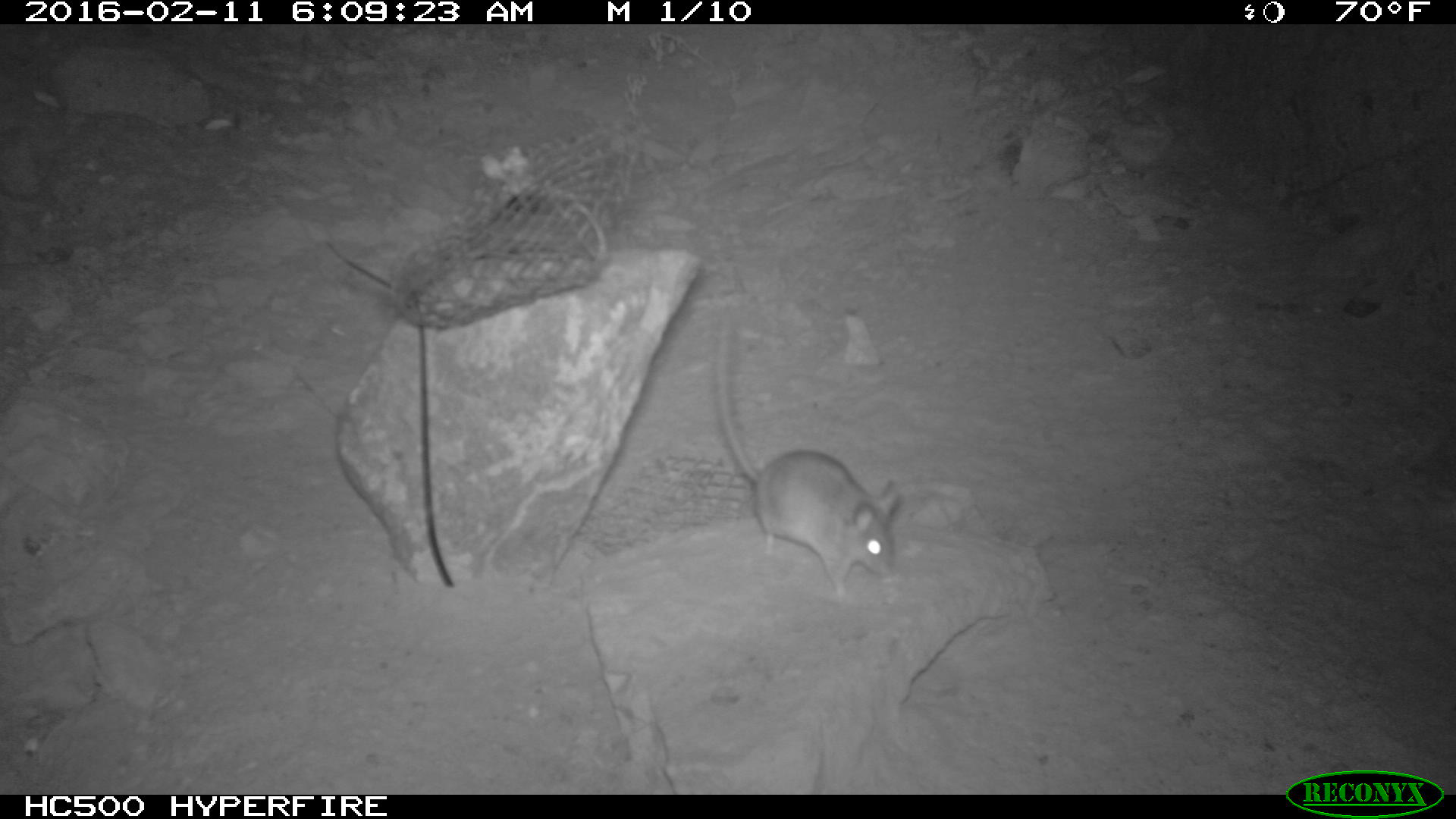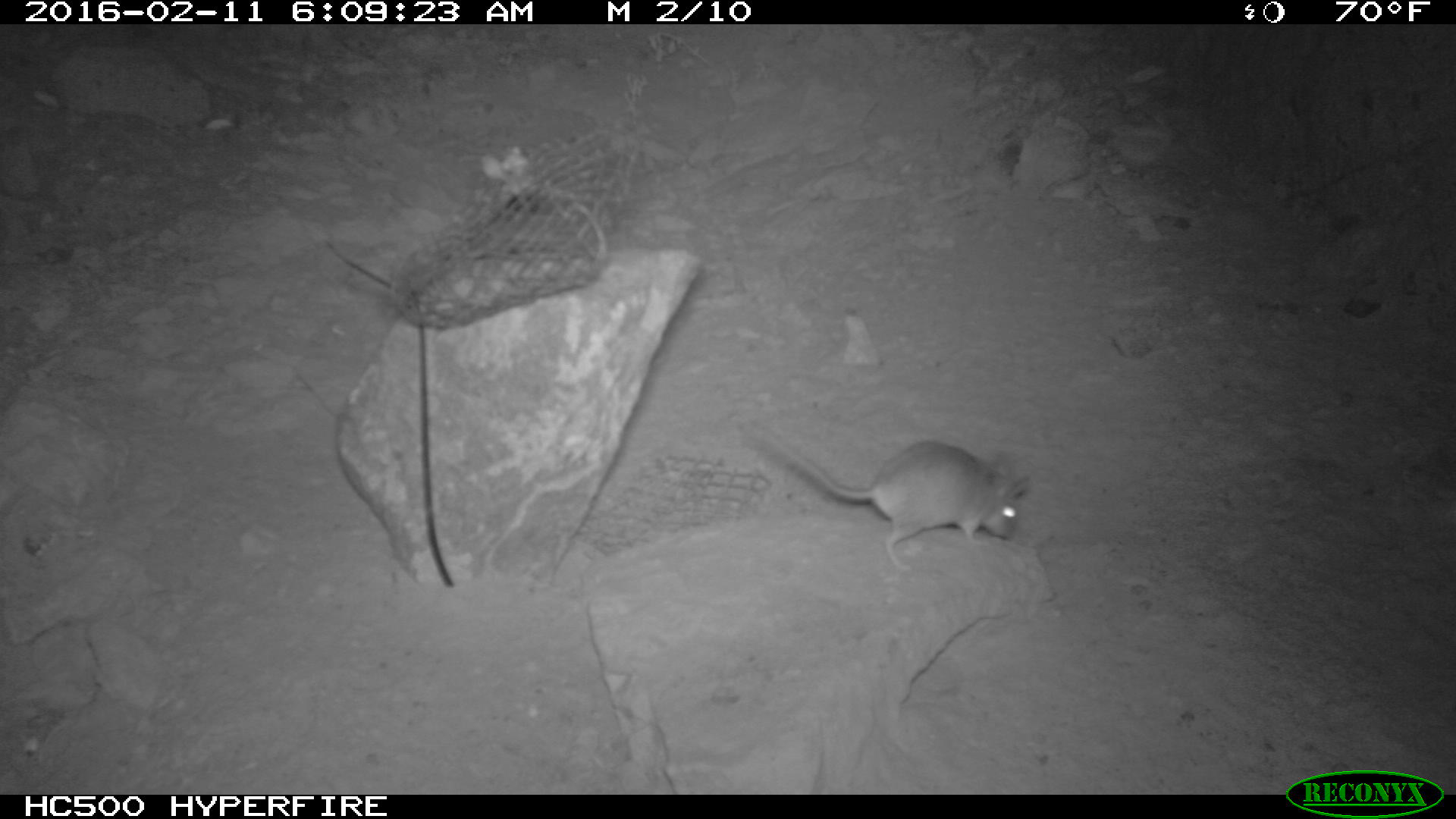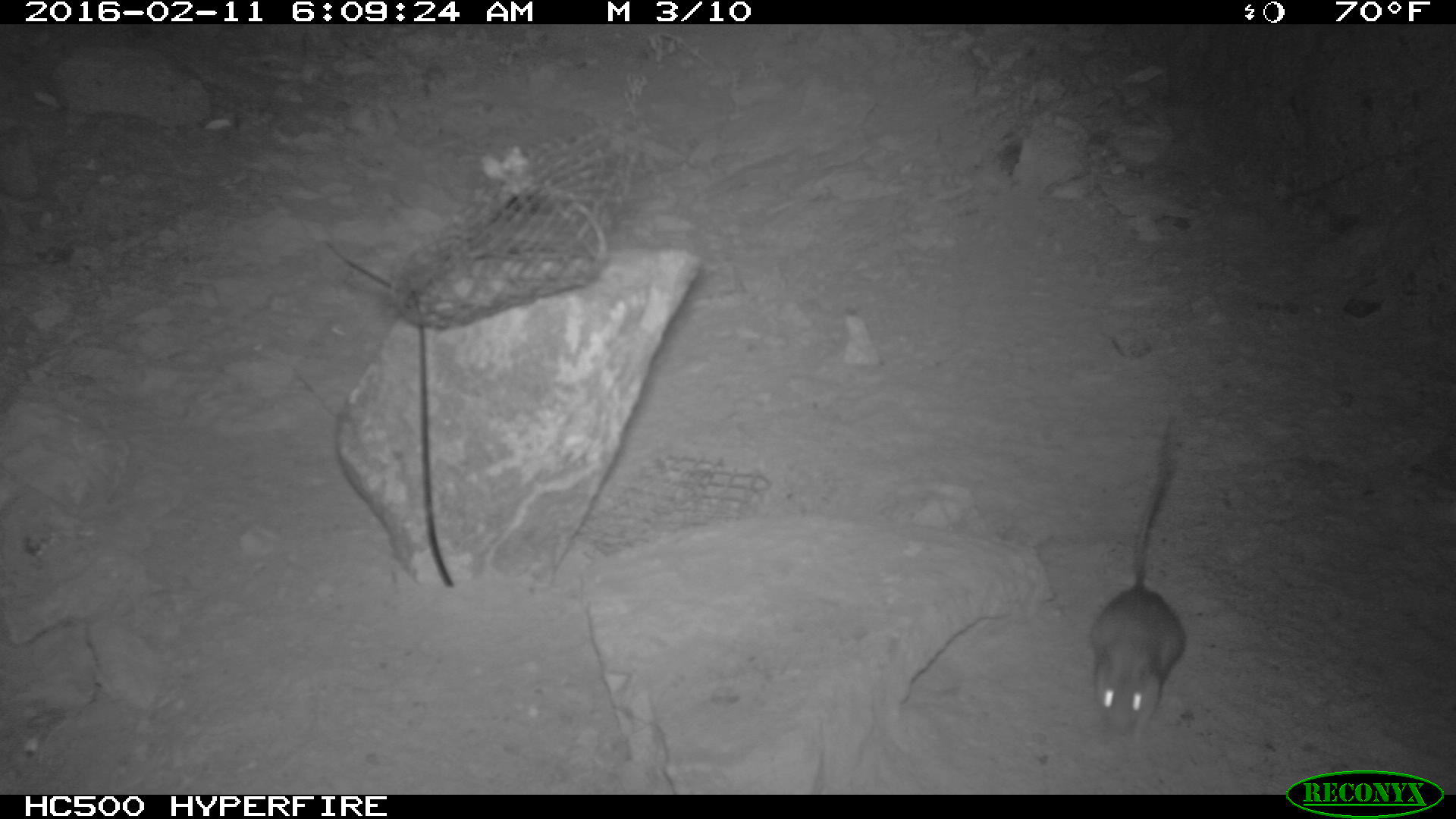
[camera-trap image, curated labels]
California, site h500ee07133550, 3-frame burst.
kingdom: Animalia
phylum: Chordata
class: Mammalia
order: Rodentia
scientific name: Rodentia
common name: rodent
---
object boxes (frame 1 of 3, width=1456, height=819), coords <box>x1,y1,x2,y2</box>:
rodent: <box>716,318,905,595</box>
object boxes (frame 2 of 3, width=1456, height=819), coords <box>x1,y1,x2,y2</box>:
rodent: <box>750,419,1031,573</box>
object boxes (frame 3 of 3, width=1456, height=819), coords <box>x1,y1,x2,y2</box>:
rodent: <box>1084,419,1191,730</box>